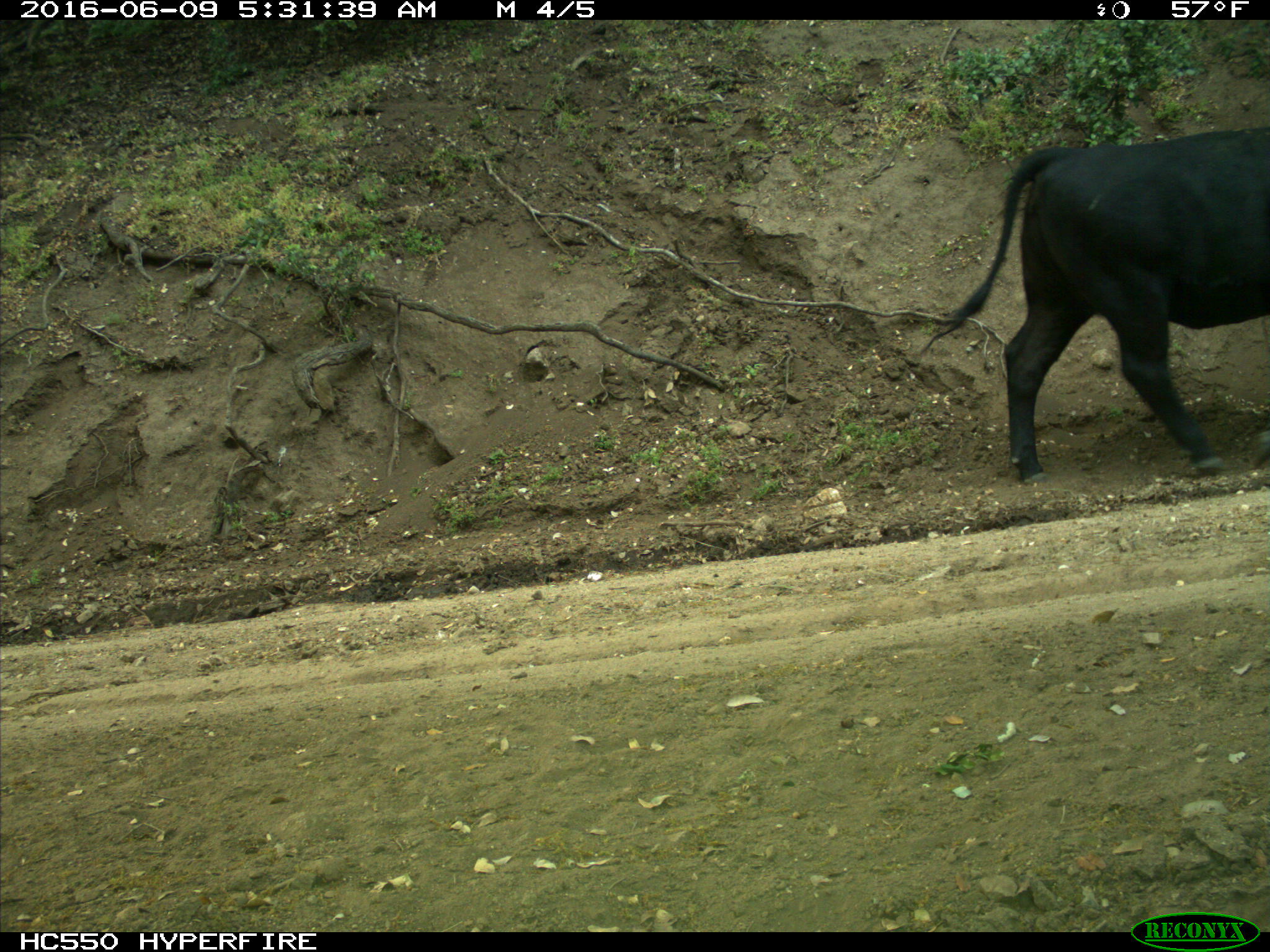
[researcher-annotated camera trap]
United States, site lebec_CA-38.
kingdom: Animalia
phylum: Chordata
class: Mammalia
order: Artiodactyla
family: Bovidae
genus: Bos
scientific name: Bos taurus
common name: domestic cow